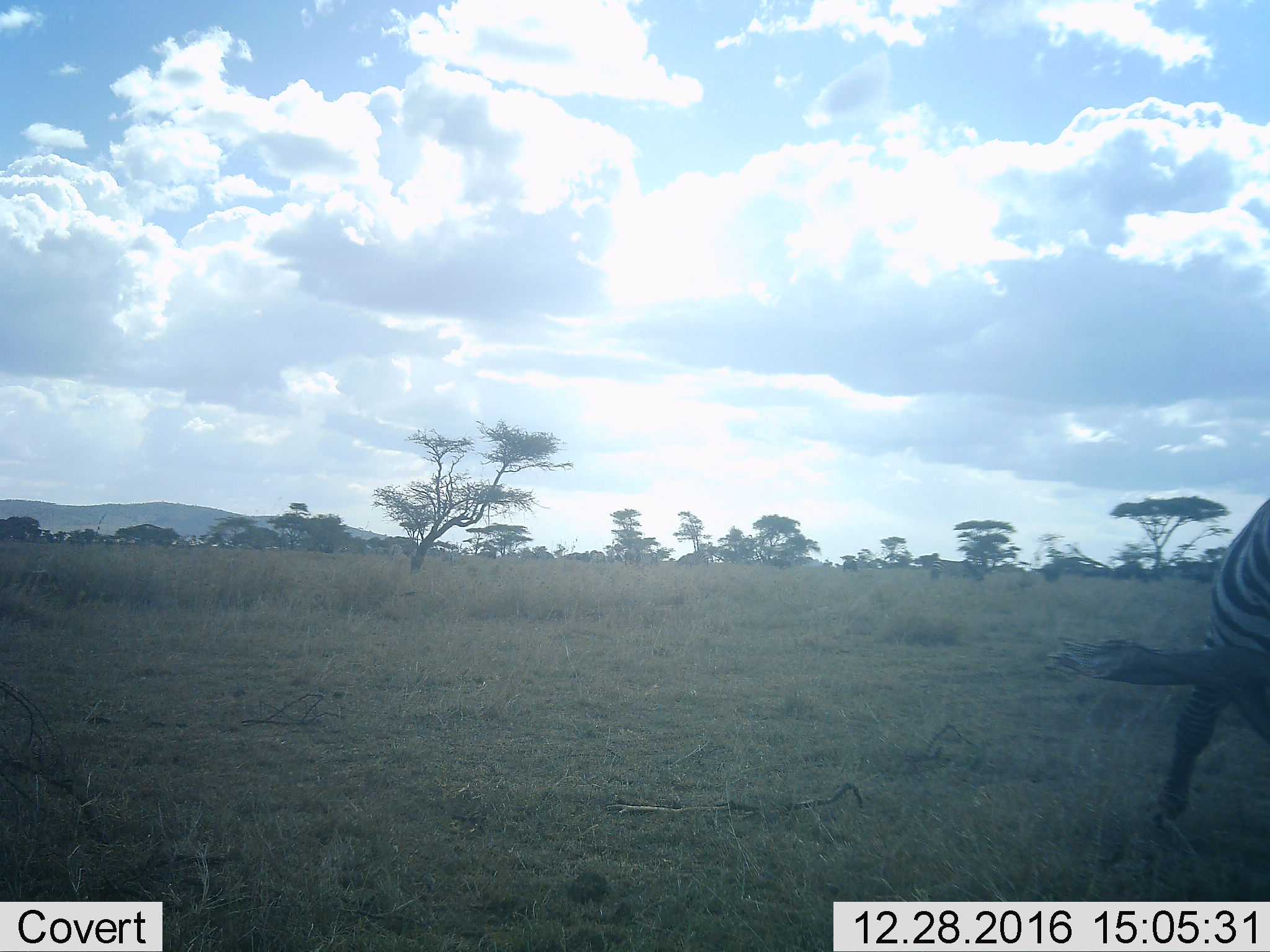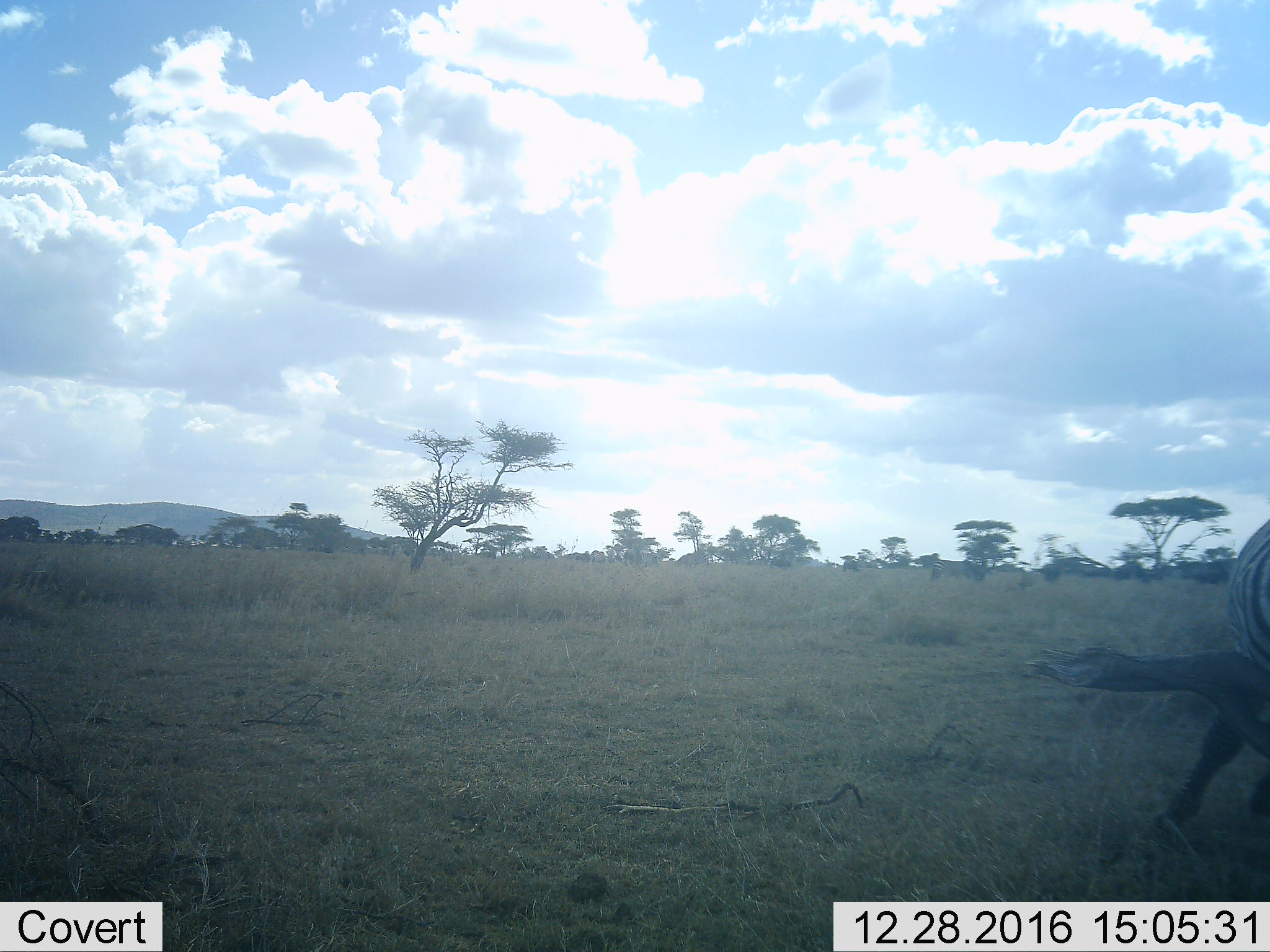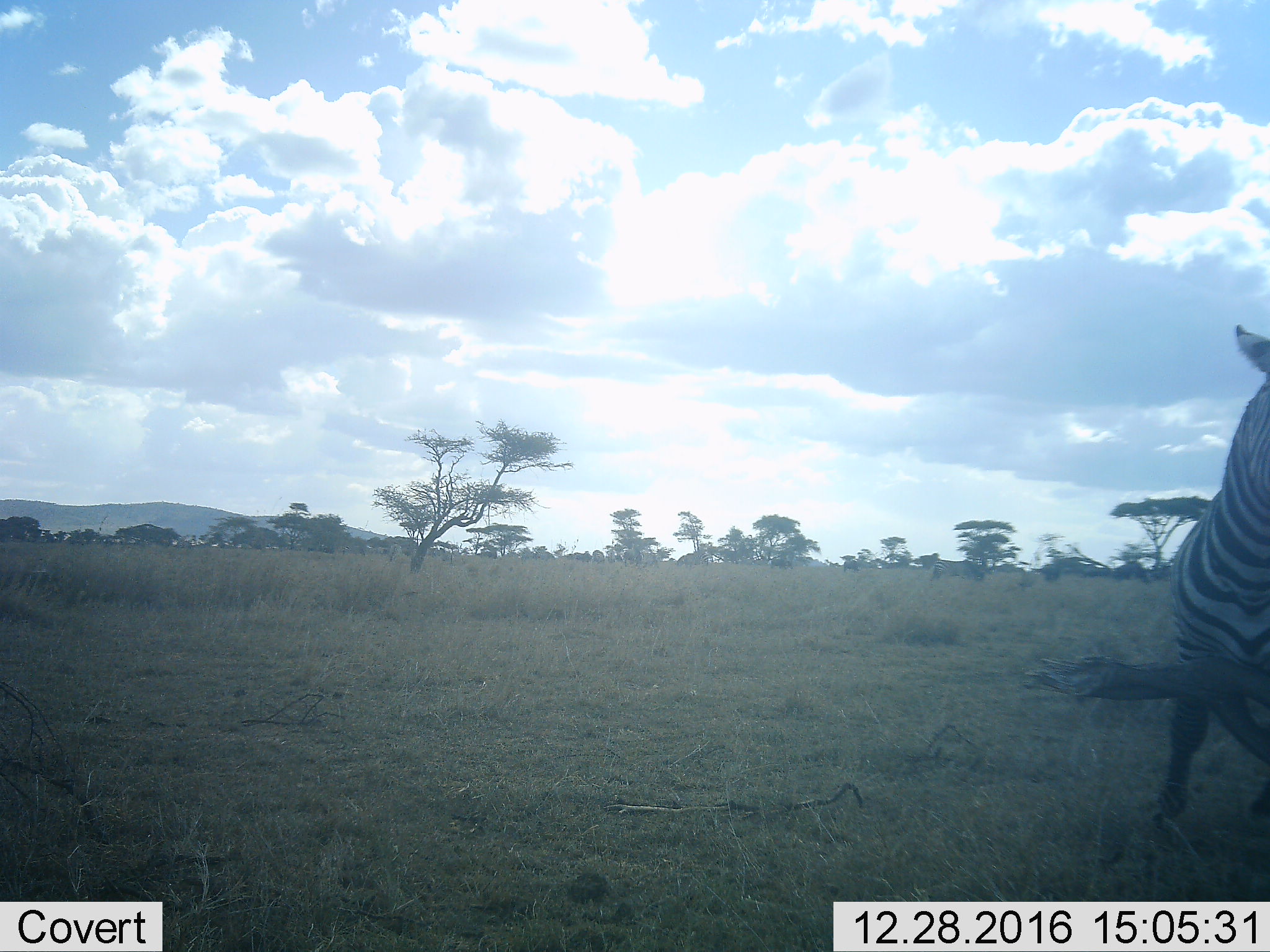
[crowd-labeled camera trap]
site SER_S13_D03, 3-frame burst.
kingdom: Animalia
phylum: Chordata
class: Mammalia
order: Perissodactyla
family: Equidae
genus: Equus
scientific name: Equus quagga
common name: plains zebra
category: zebraplains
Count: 1.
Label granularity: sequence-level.